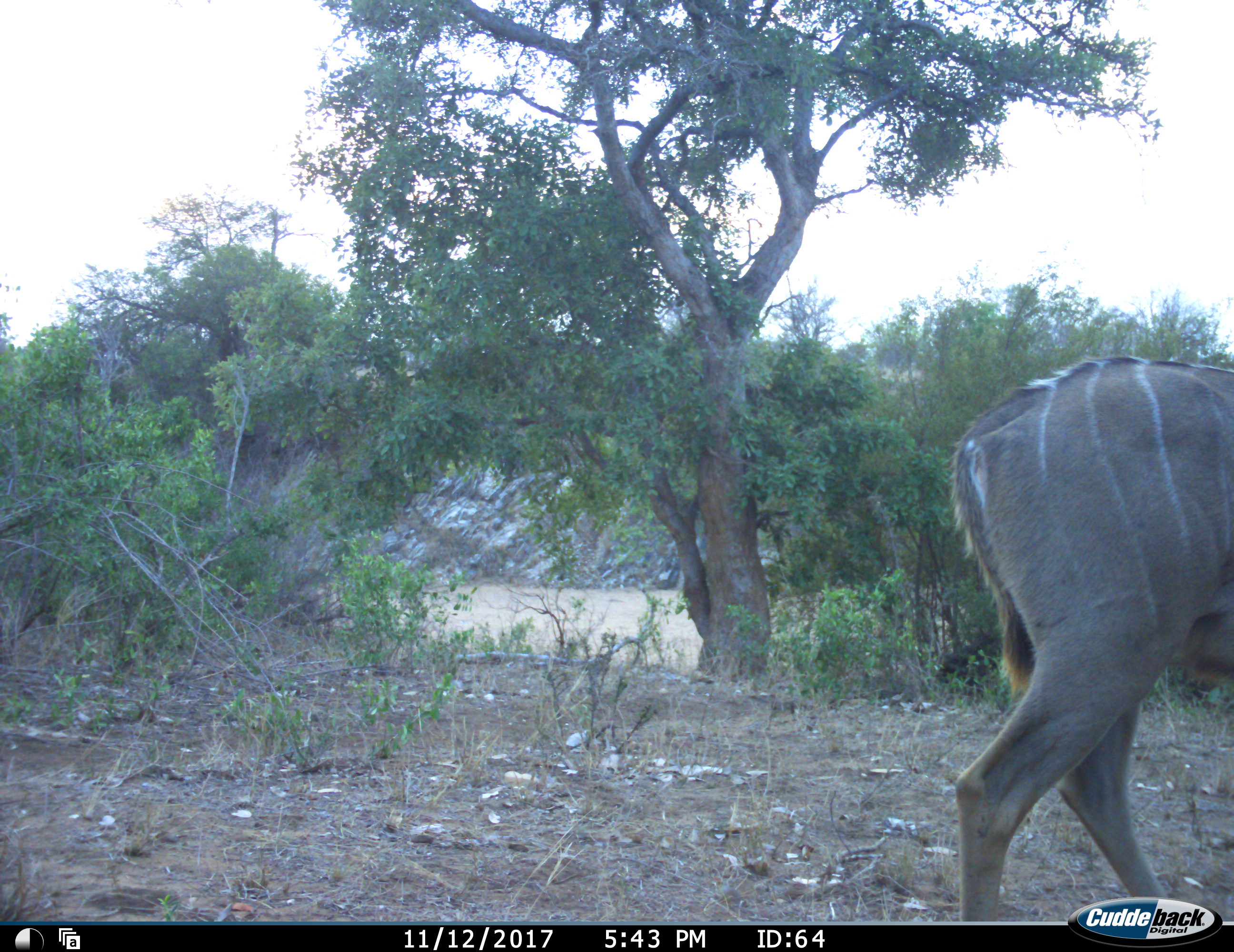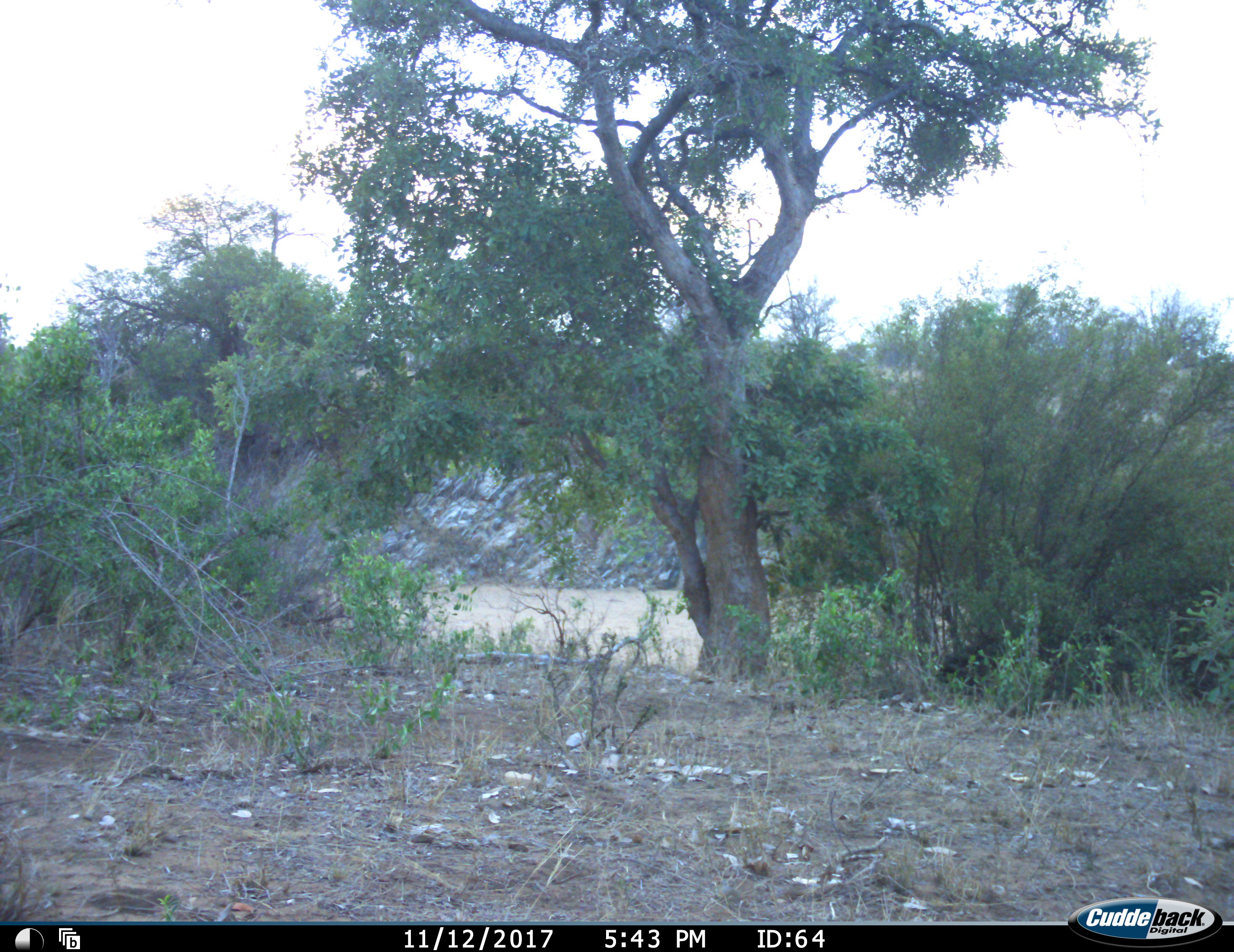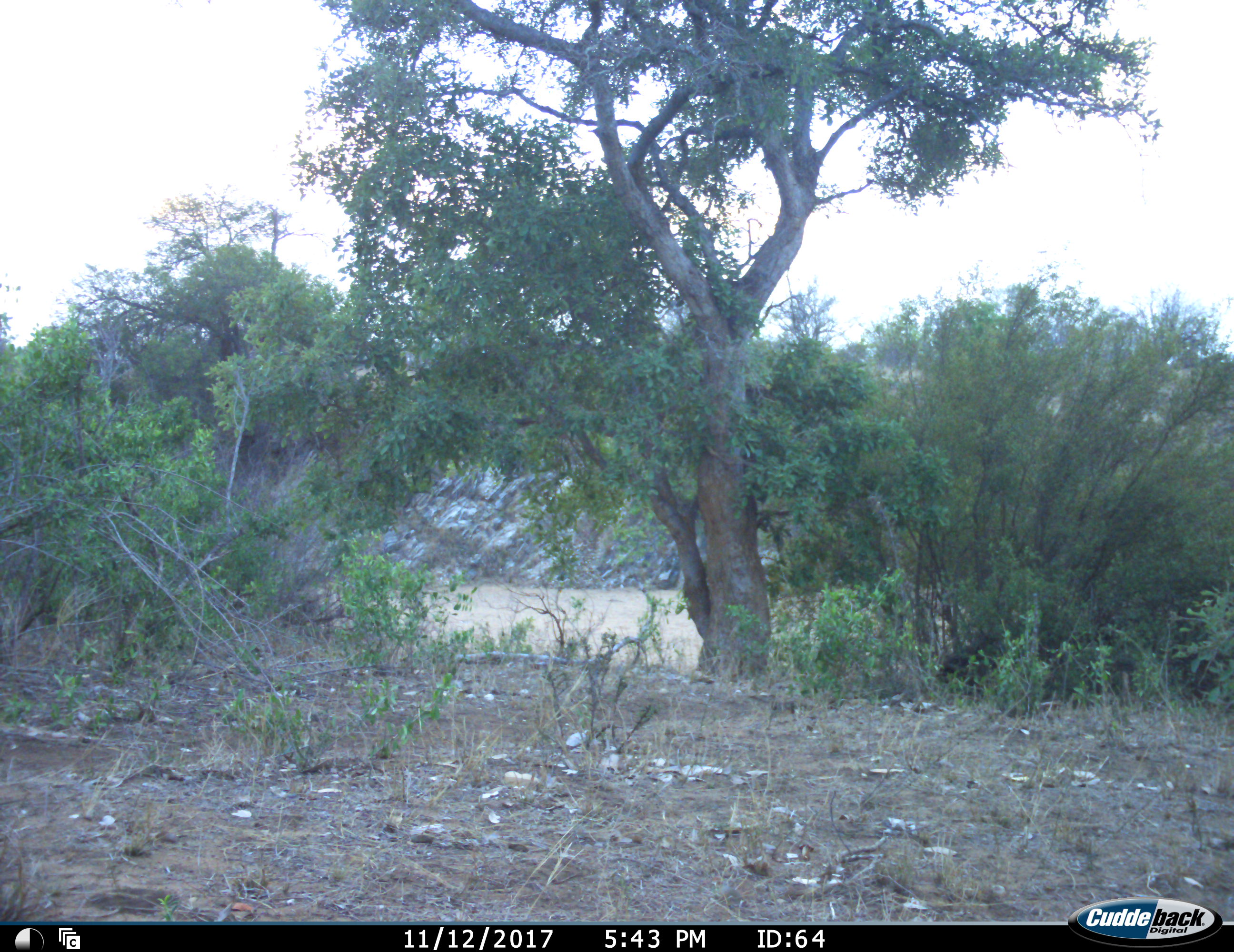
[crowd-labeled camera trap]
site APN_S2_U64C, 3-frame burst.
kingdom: Animalia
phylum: Chordata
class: Mammalia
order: Artiodactyla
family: Bovidae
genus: Tragelaphus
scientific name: Tragelaphus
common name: kudu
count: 1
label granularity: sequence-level